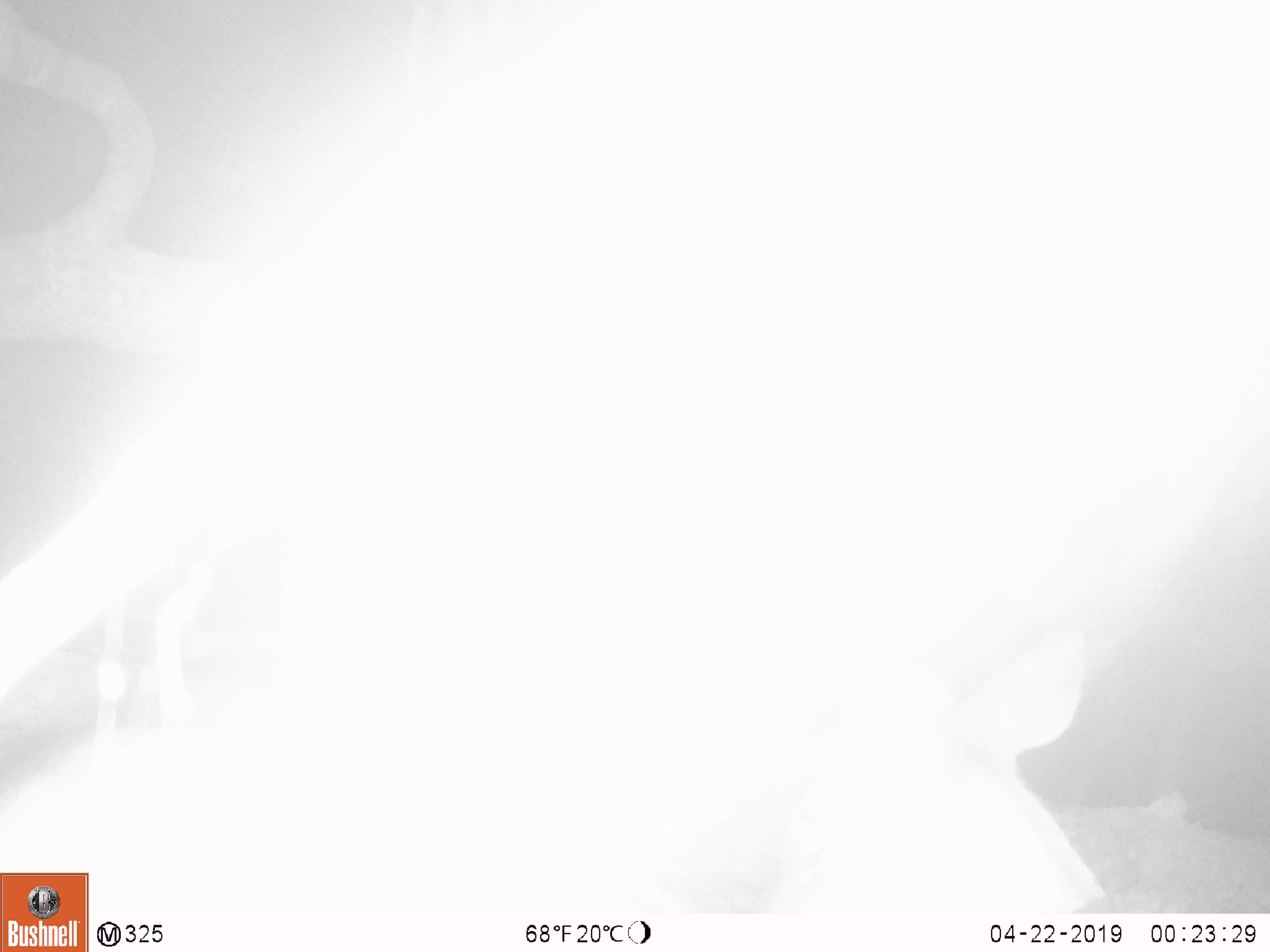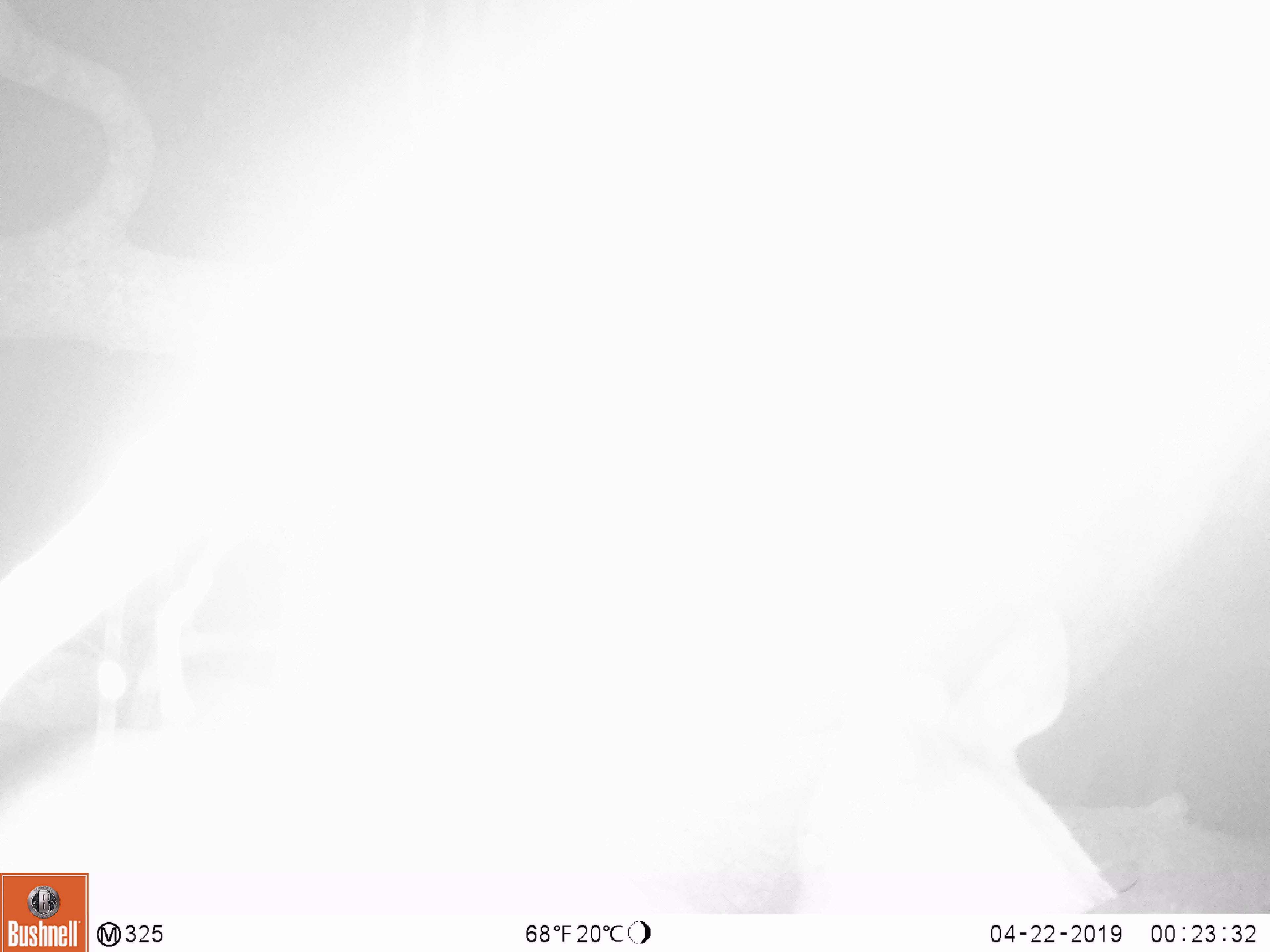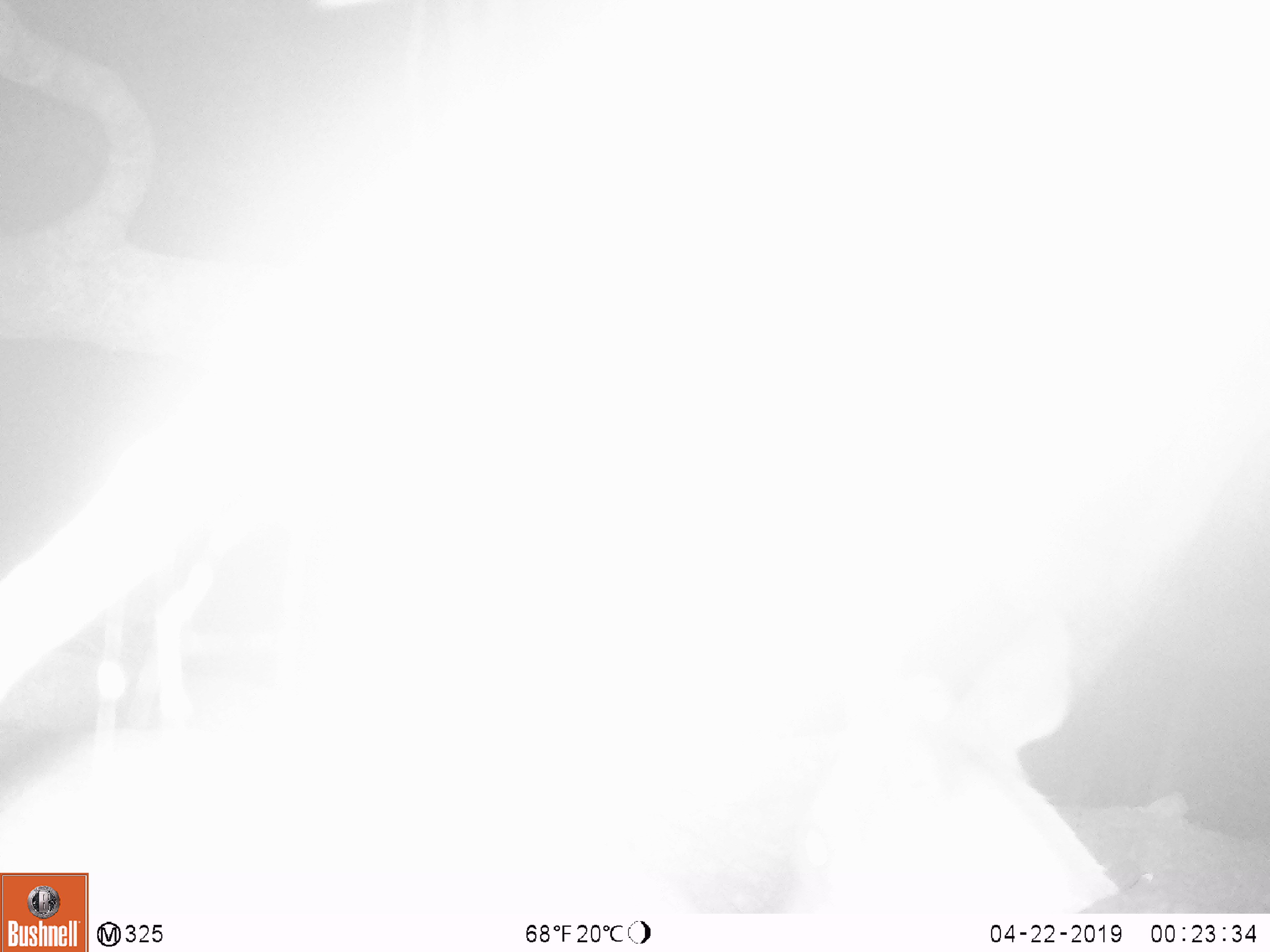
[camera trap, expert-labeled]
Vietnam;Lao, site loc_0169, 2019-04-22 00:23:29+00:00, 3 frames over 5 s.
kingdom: Animalia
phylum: Chordata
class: Mammalia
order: Artiodactyla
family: Cervidae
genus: Muntiacus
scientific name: Muntiacus rooseveltorum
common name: roosevelt's muntjac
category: roosevelts muntjac group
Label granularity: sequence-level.